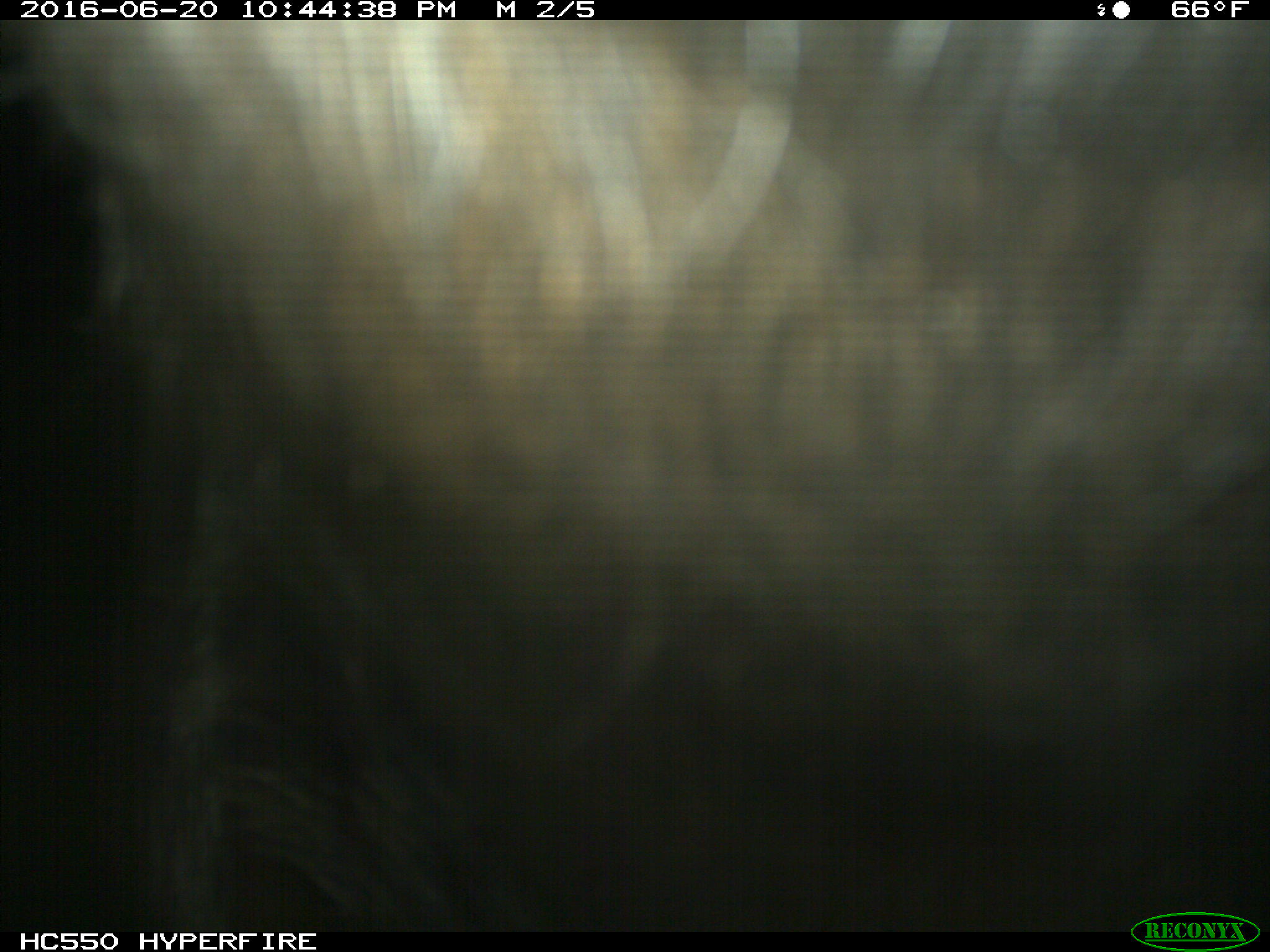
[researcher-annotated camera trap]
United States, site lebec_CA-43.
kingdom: Animalia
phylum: Chordata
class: Mammalia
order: Artiodactyla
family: Bovidae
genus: Bos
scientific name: Bos taurus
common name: domestic cow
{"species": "Bos taurus (domestic cow)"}